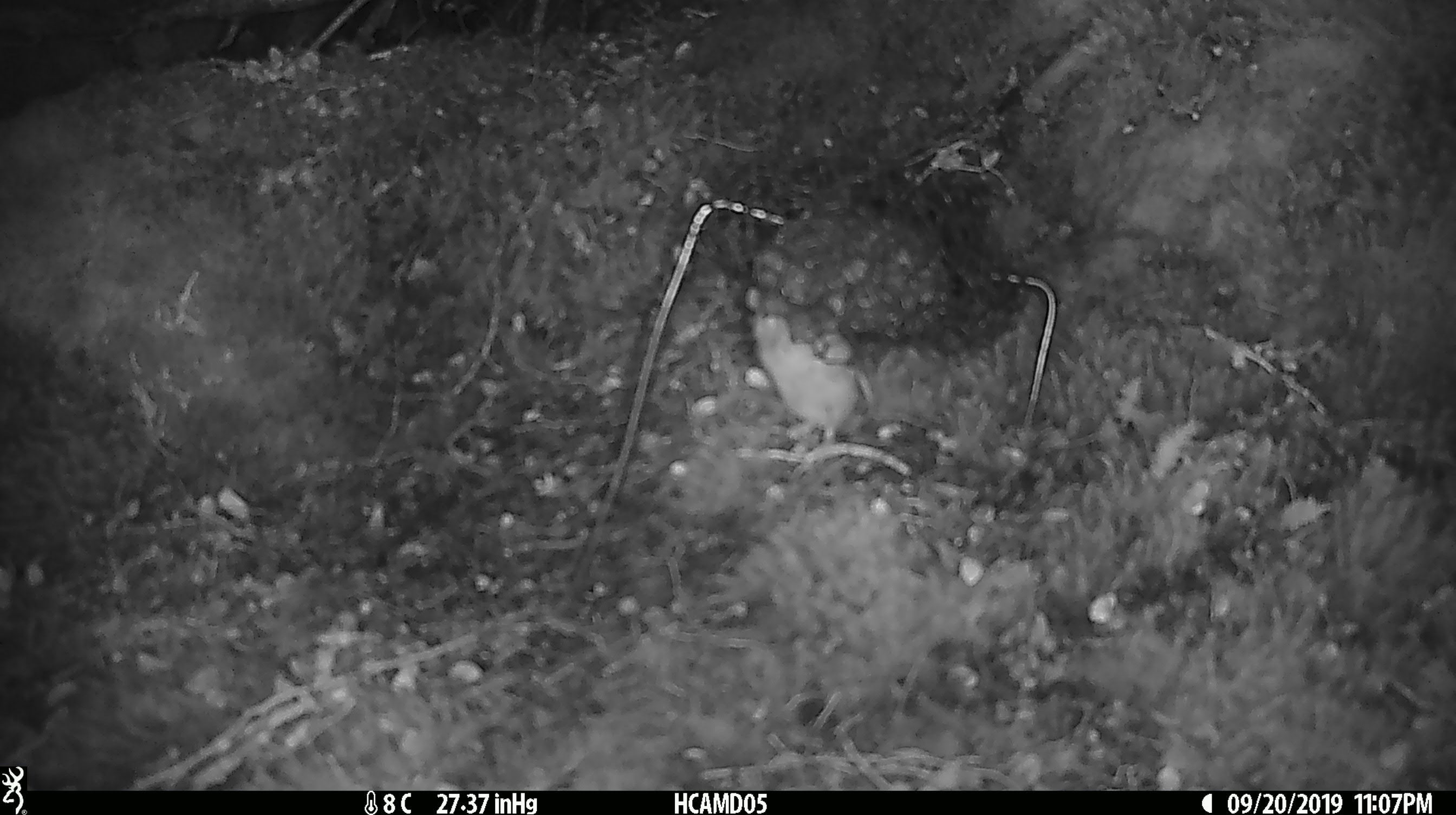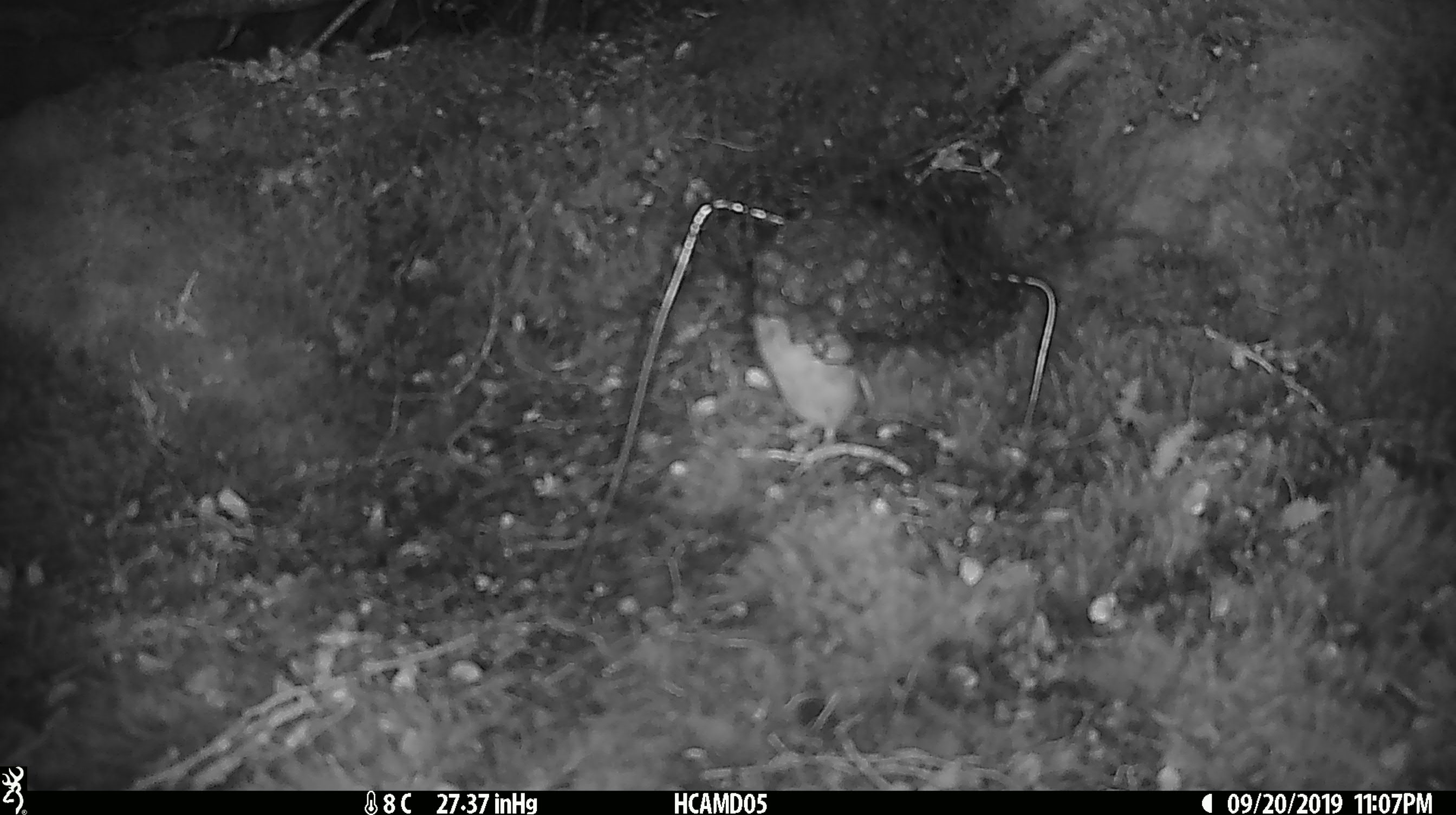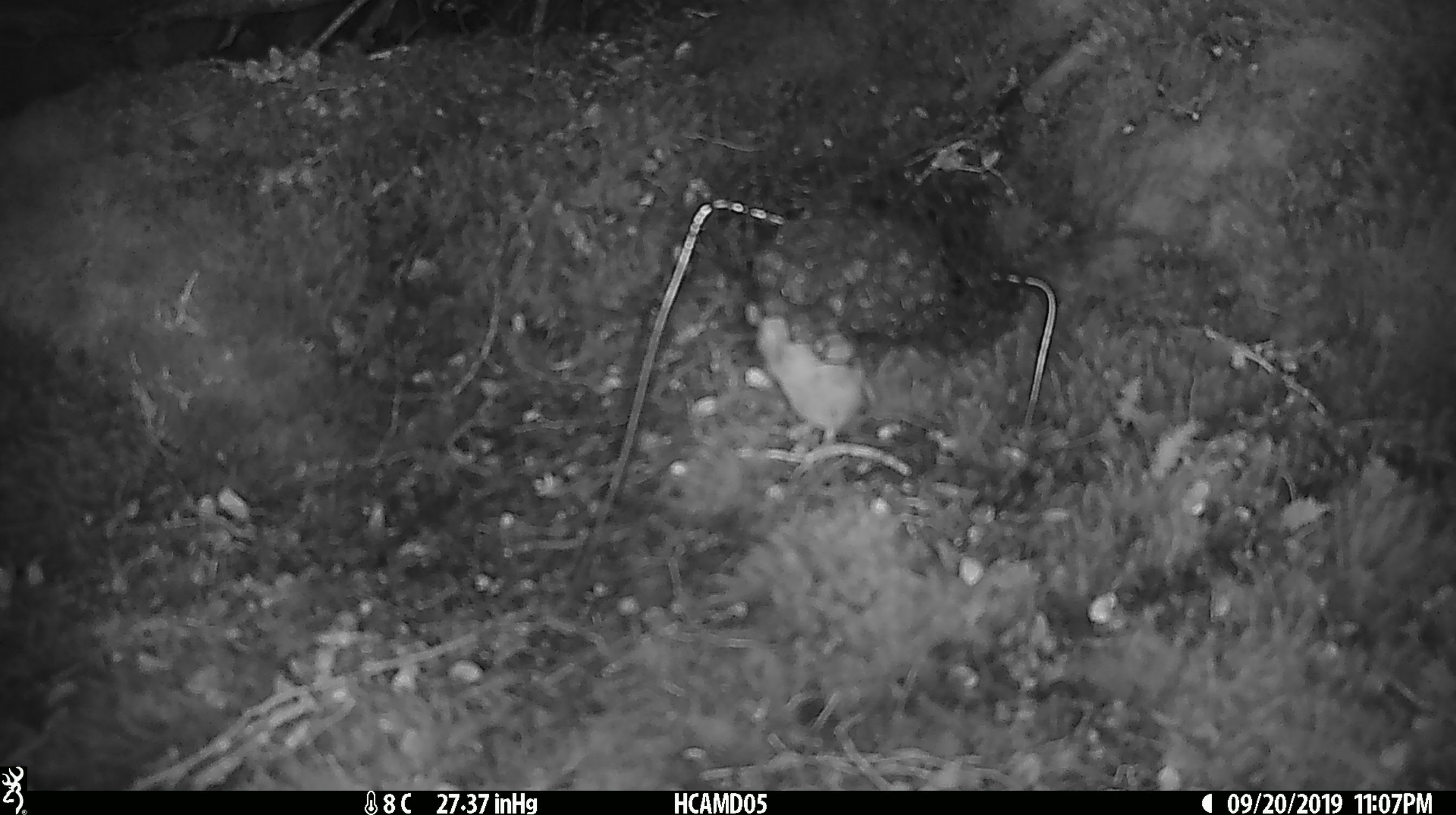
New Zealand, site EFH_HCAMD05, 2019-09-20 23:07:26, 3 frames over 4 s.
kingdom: Animalia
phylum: Chordata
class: Mammalia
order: Rodentia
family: Muridae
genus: Mus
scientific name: Mus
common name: mouse